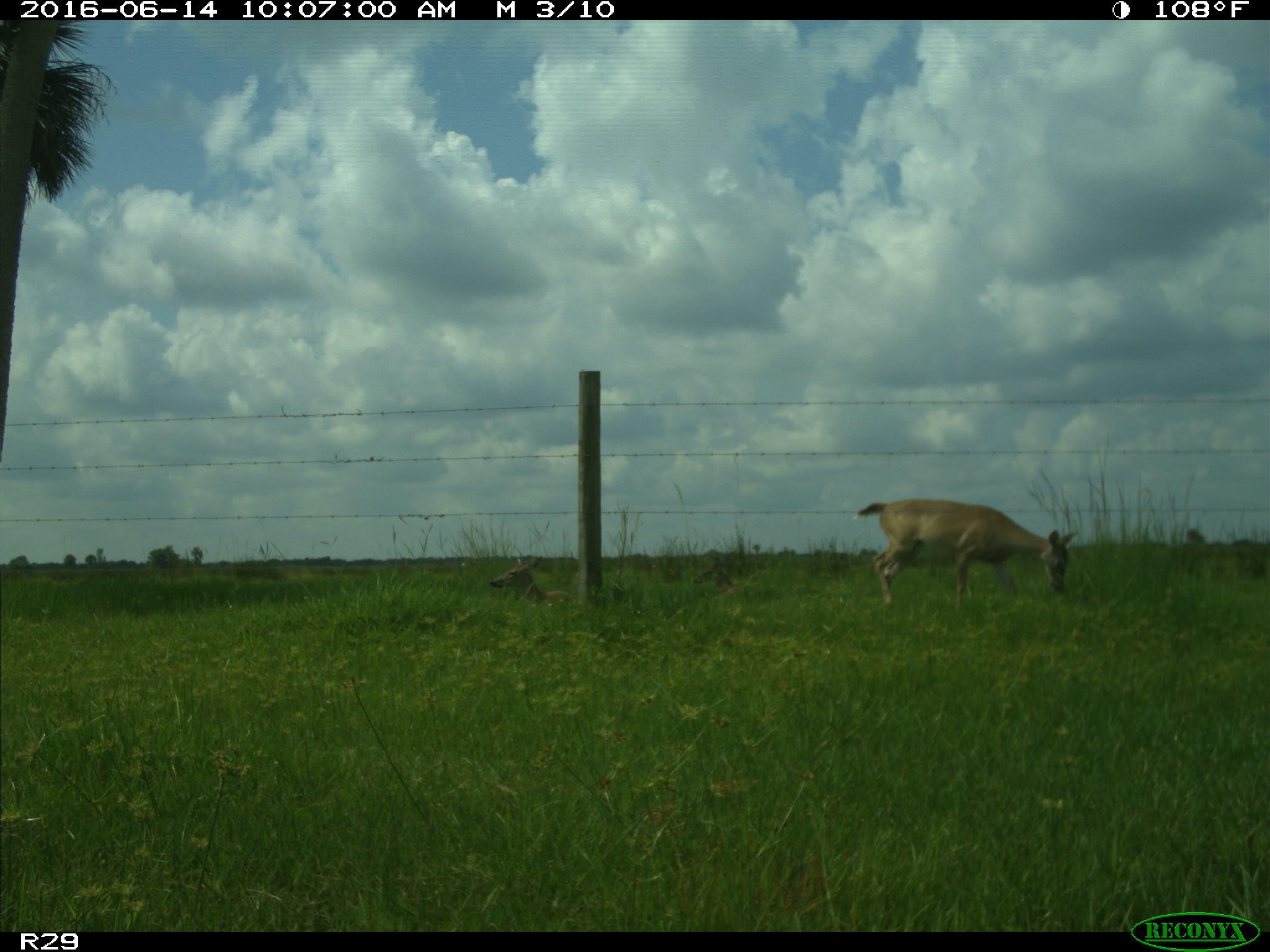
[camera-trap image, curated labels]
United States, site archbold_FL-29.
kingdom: Animalia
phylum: Chordata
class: Mammalia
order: Artiodactyla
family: Cervidae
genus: Odocoileus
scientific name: Odocoileus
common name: deer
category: unidentified deer